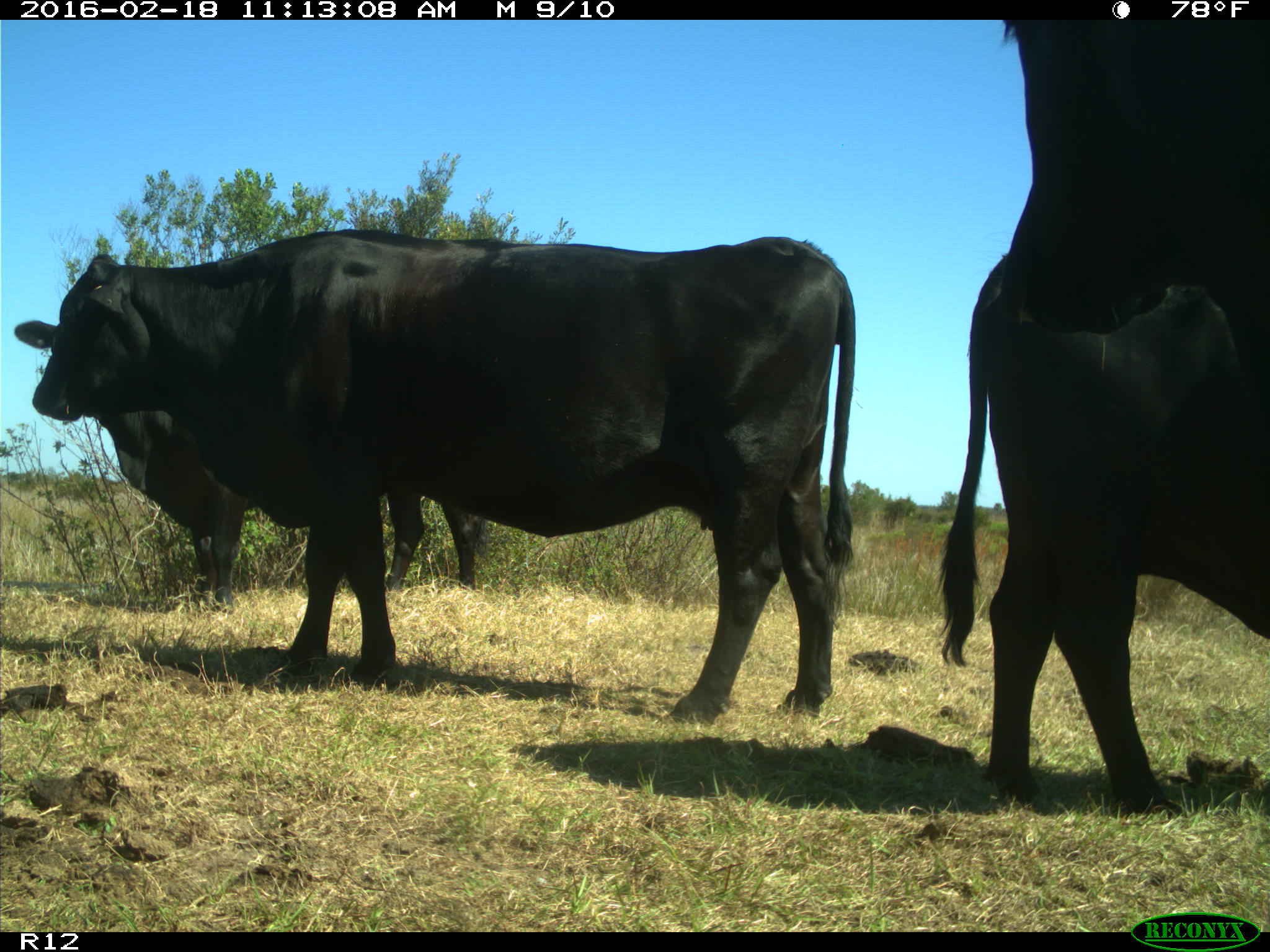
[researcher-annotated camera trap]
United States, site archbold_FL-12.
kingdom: Animalia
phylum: Chordata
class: Mammalia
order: Artiodactyla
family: Bovidae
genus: Bos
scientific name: Bos taurus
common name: domestic cow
Bos taurus (domestic cow).